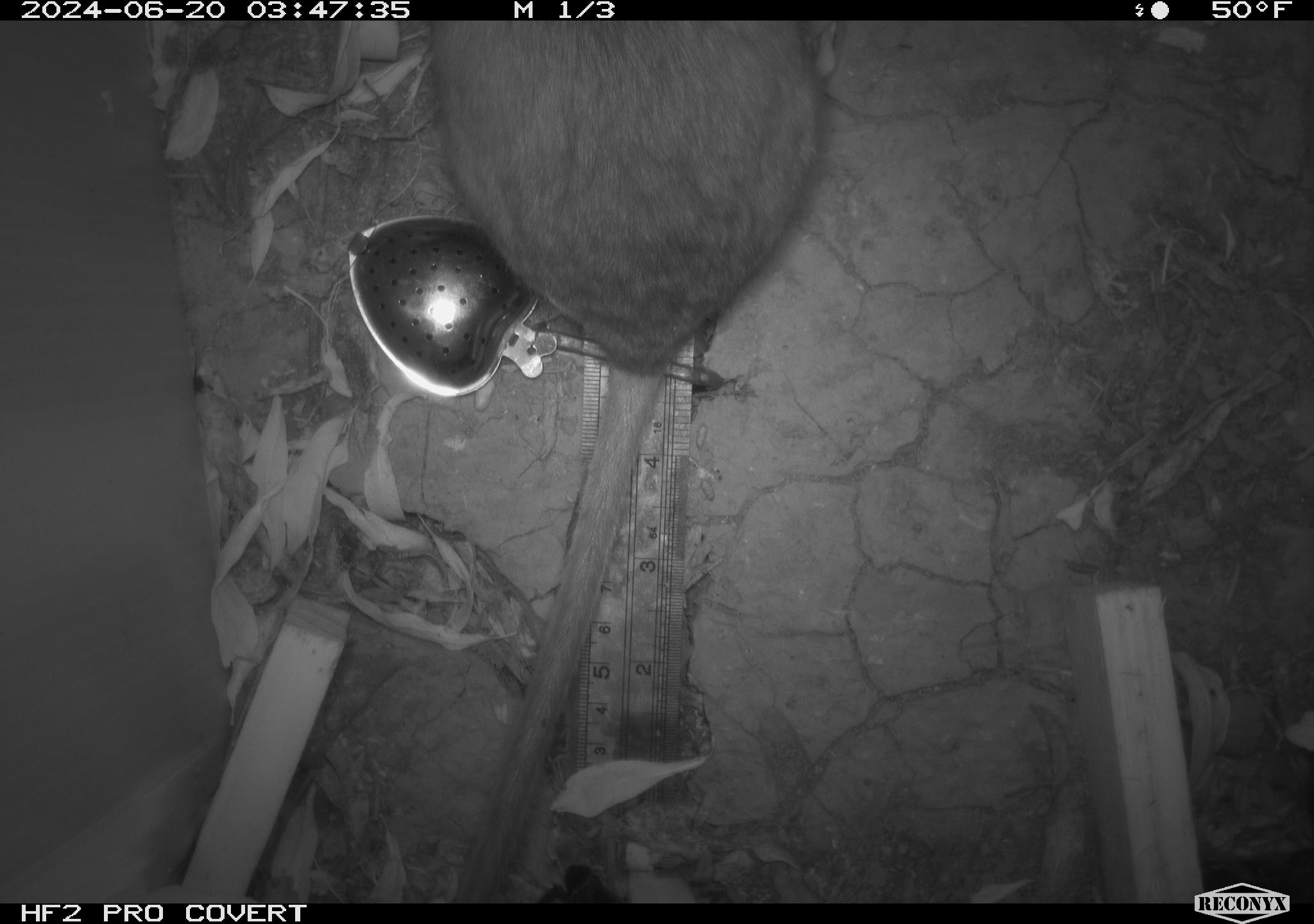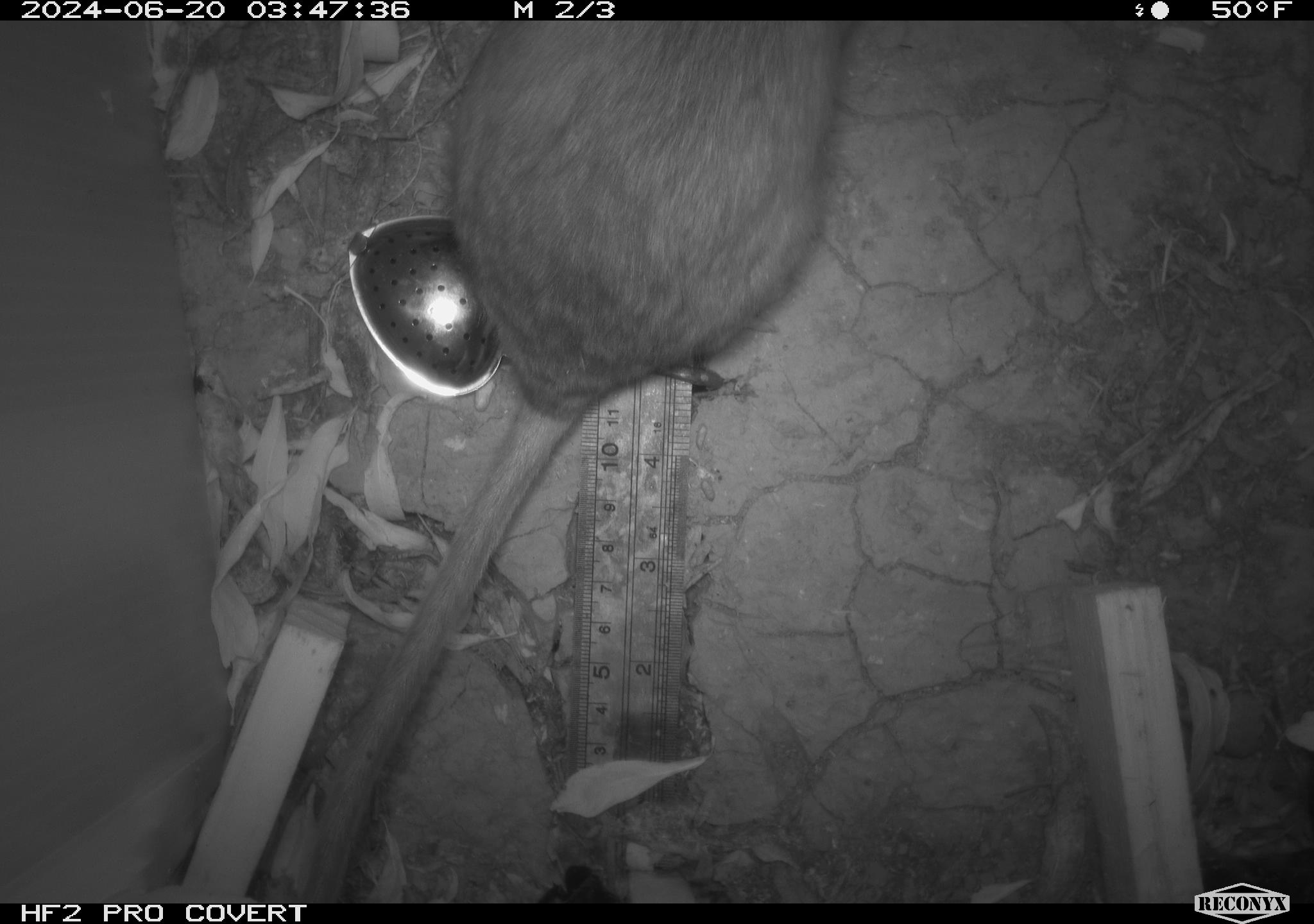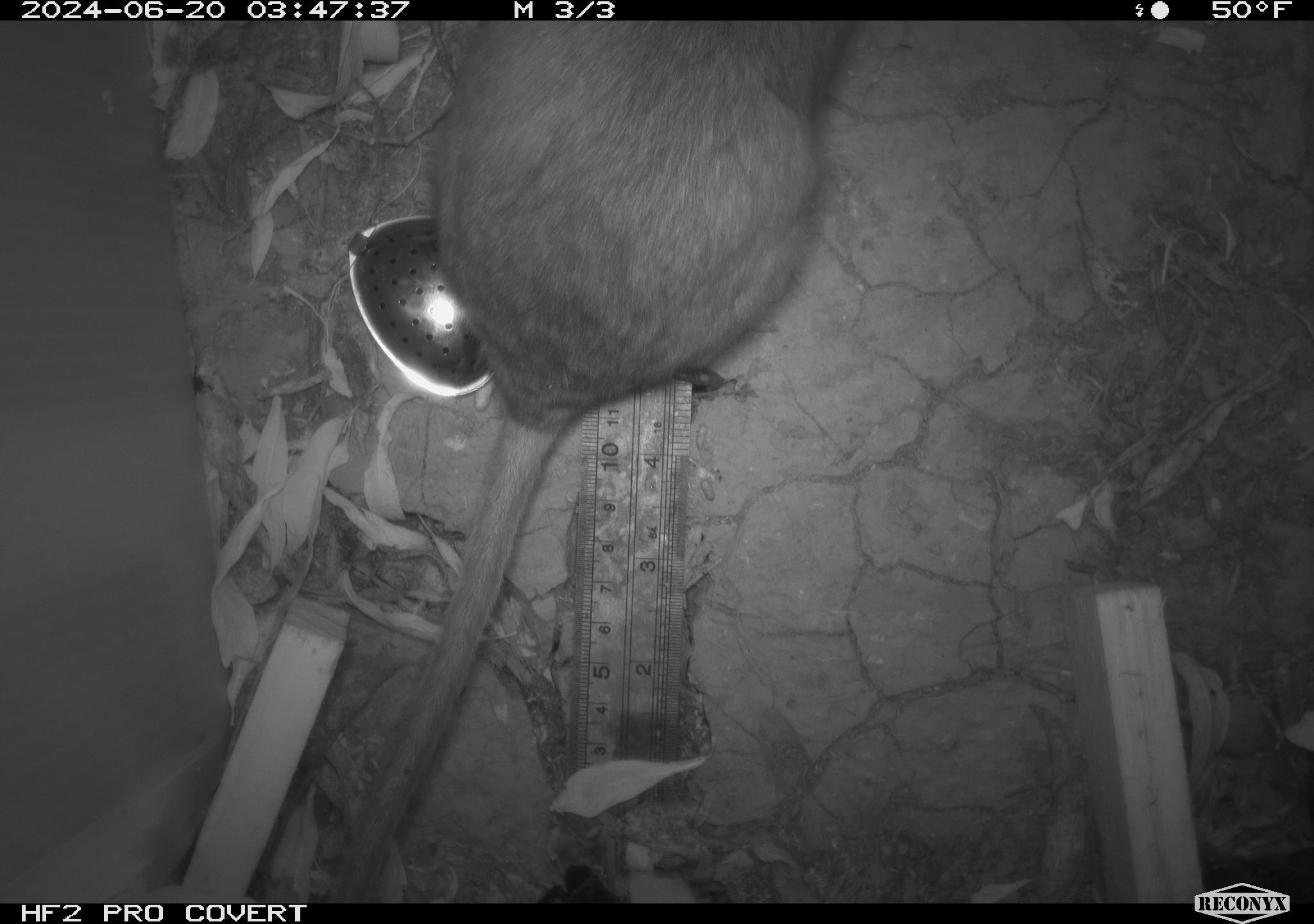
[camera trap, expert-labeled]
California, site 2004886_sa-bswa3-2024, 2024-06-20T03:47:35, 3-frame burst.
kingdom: Animalia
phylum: Chordata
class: Mammalia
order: Rodentia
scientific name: Rodentia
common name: woodrat or rat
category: woodrat or rat species